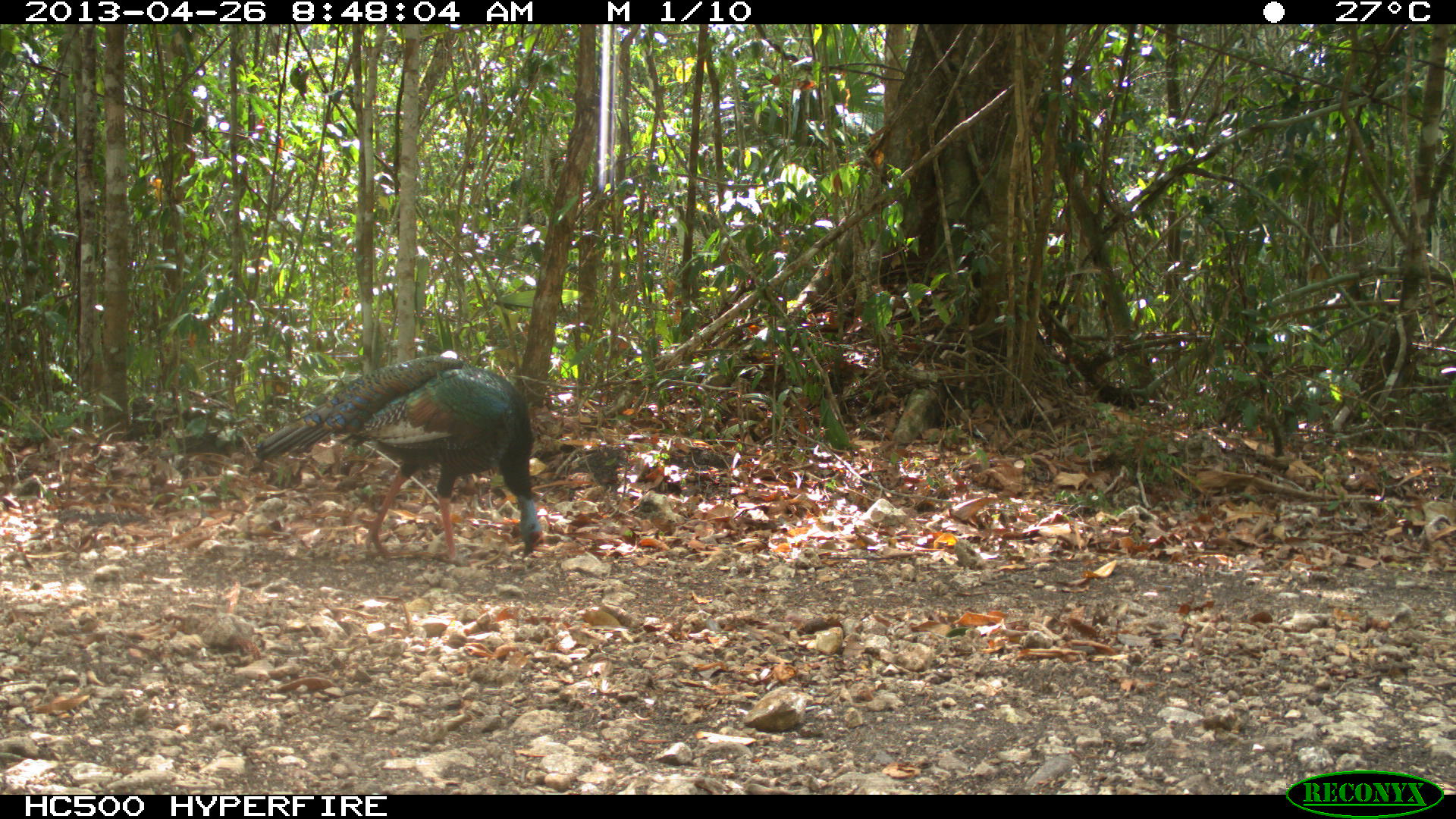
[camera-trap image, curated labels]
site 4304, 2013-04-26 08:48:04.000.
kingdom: Animalia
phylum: Chordata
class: Aves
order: Galliformes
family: Phasianidae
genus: Meleagris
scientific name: Meleagris ocellata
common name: ocellated turkey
Meleagris ocellata (ocellated turkey), count 1.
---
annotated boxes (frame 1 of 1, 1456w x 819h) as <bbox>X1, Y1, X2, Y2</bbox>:
meleagris ocellata: <bbox>253, 354, 545, 560</bbox>